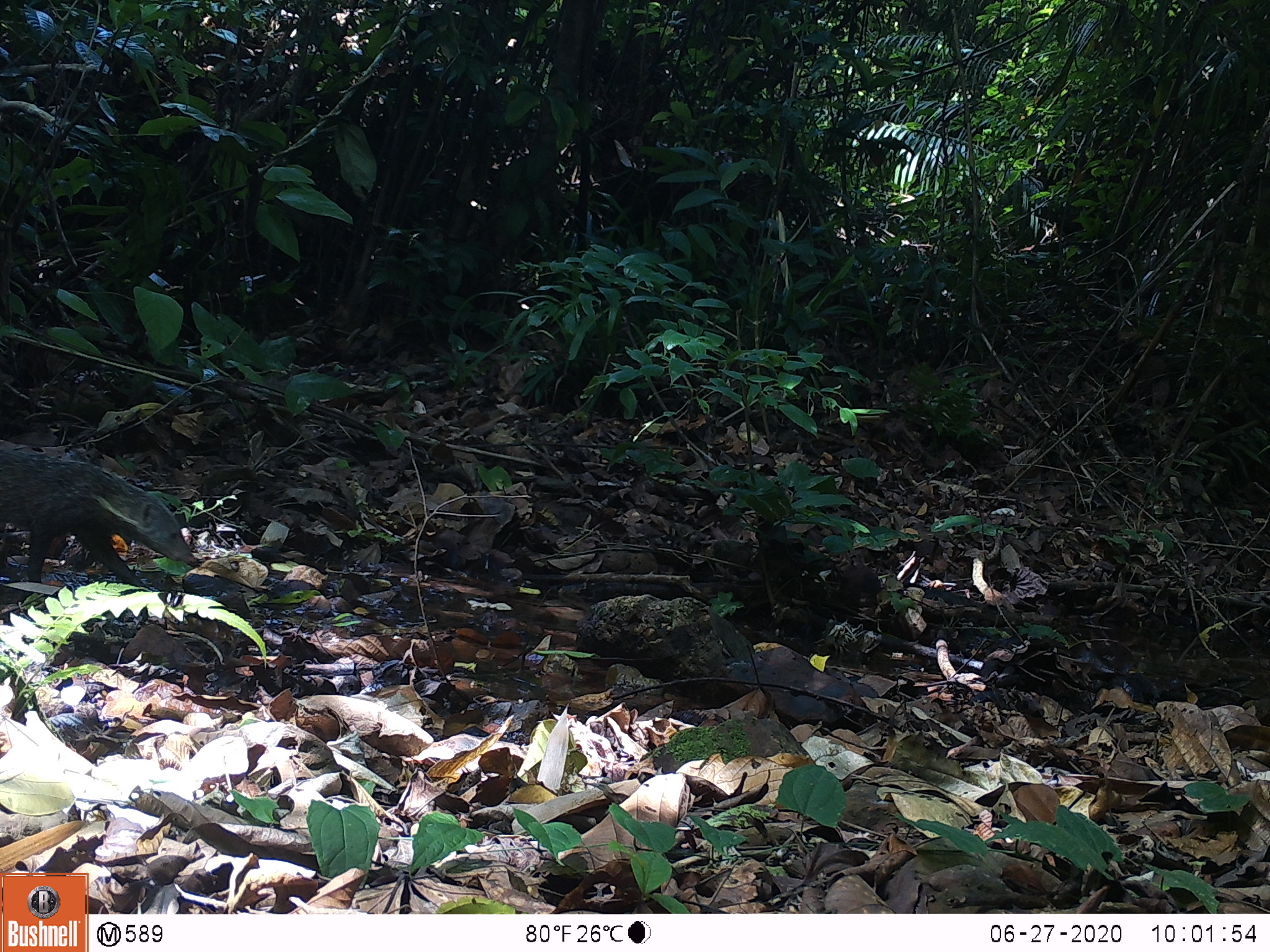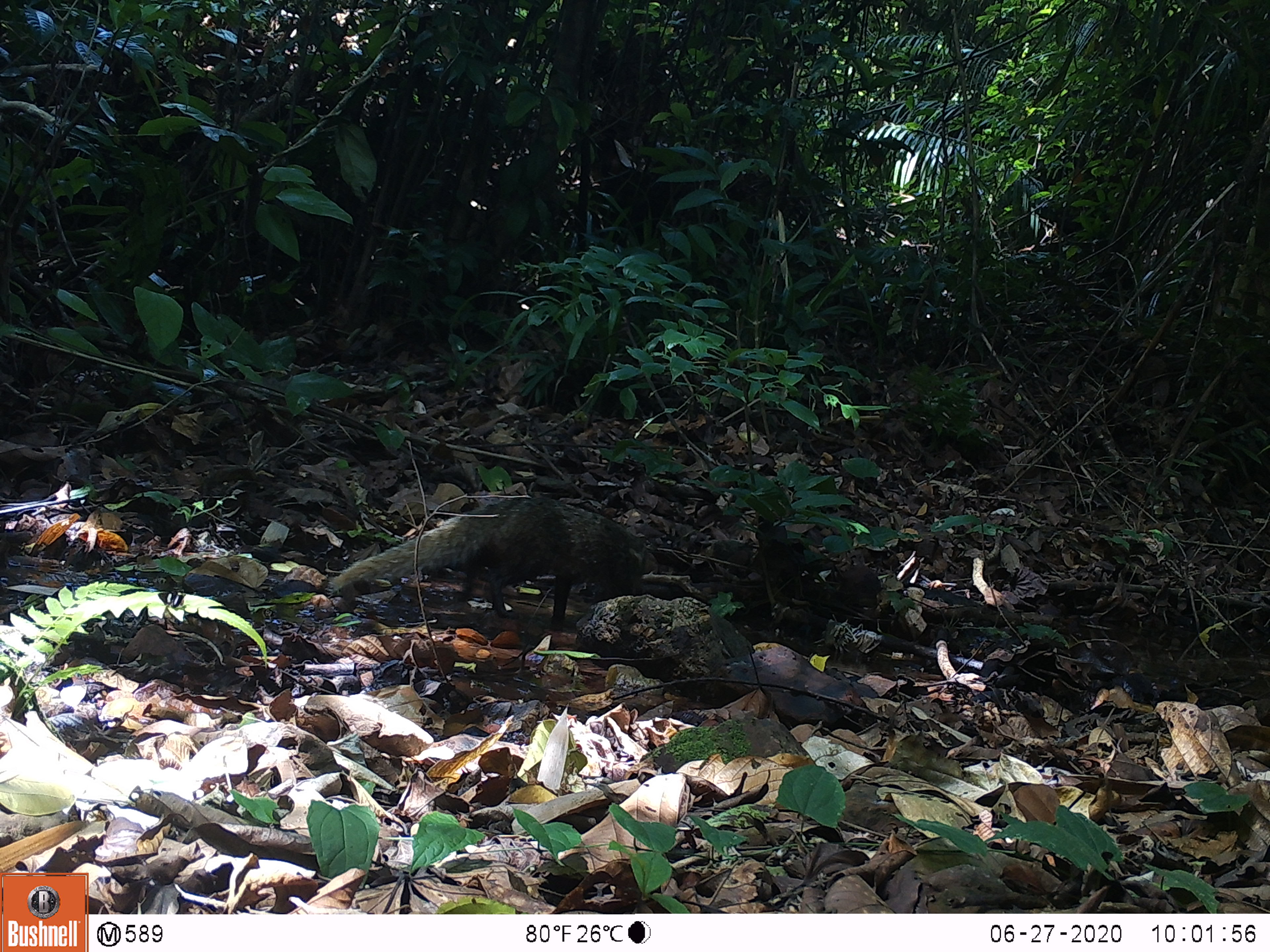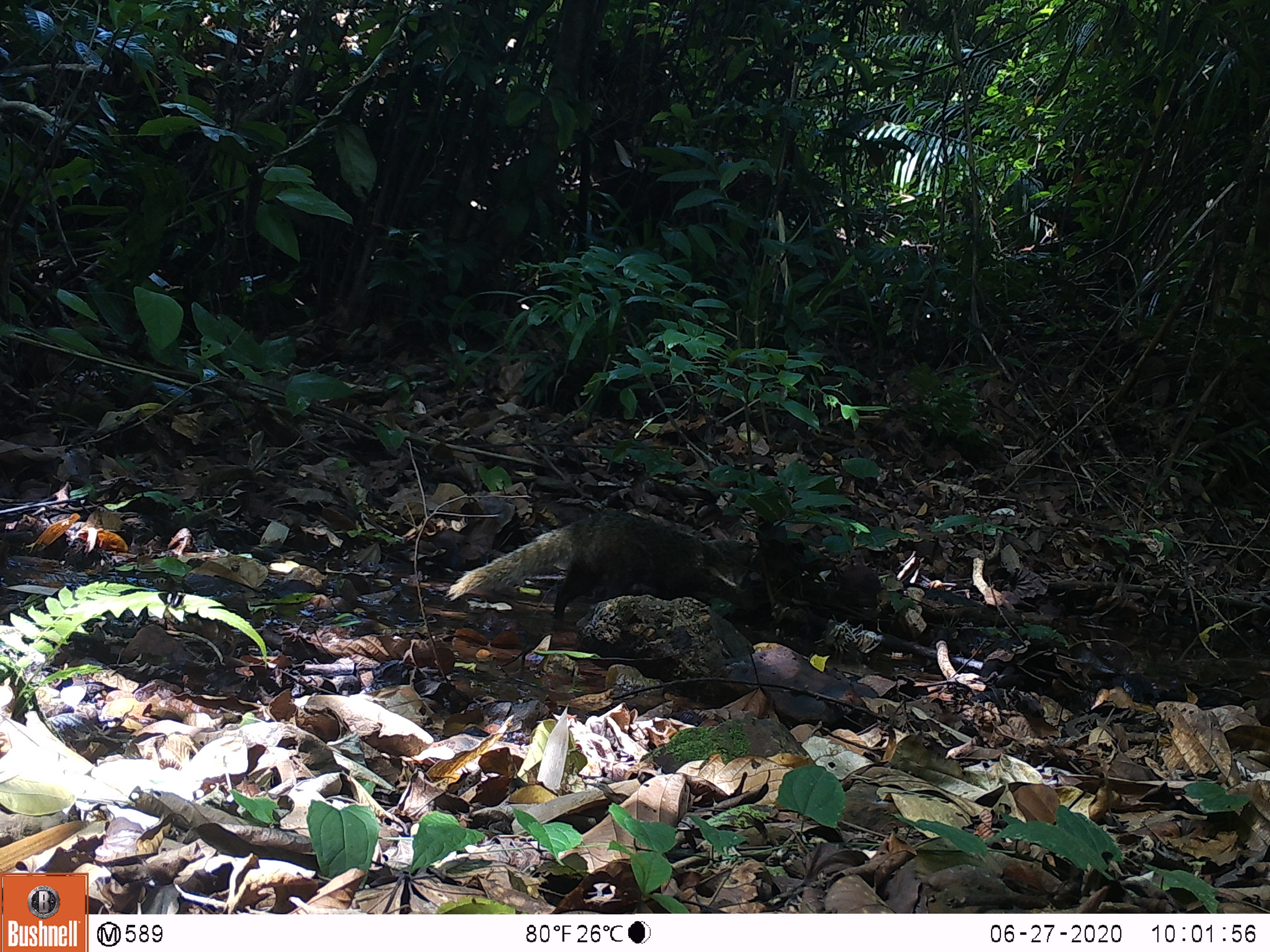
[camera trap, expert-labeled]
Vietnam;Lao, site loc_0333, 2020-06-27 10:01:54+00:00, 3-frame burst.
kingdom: Animalia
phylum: Chordata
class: Mammalia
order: Carnivora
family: Herpestidae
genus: Urva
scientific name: Urva urva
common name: crab-eating mongoose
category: crab eating mongoose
Crab eating mongoose (crab-eating mongoose) (Urva urva). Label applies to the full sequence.